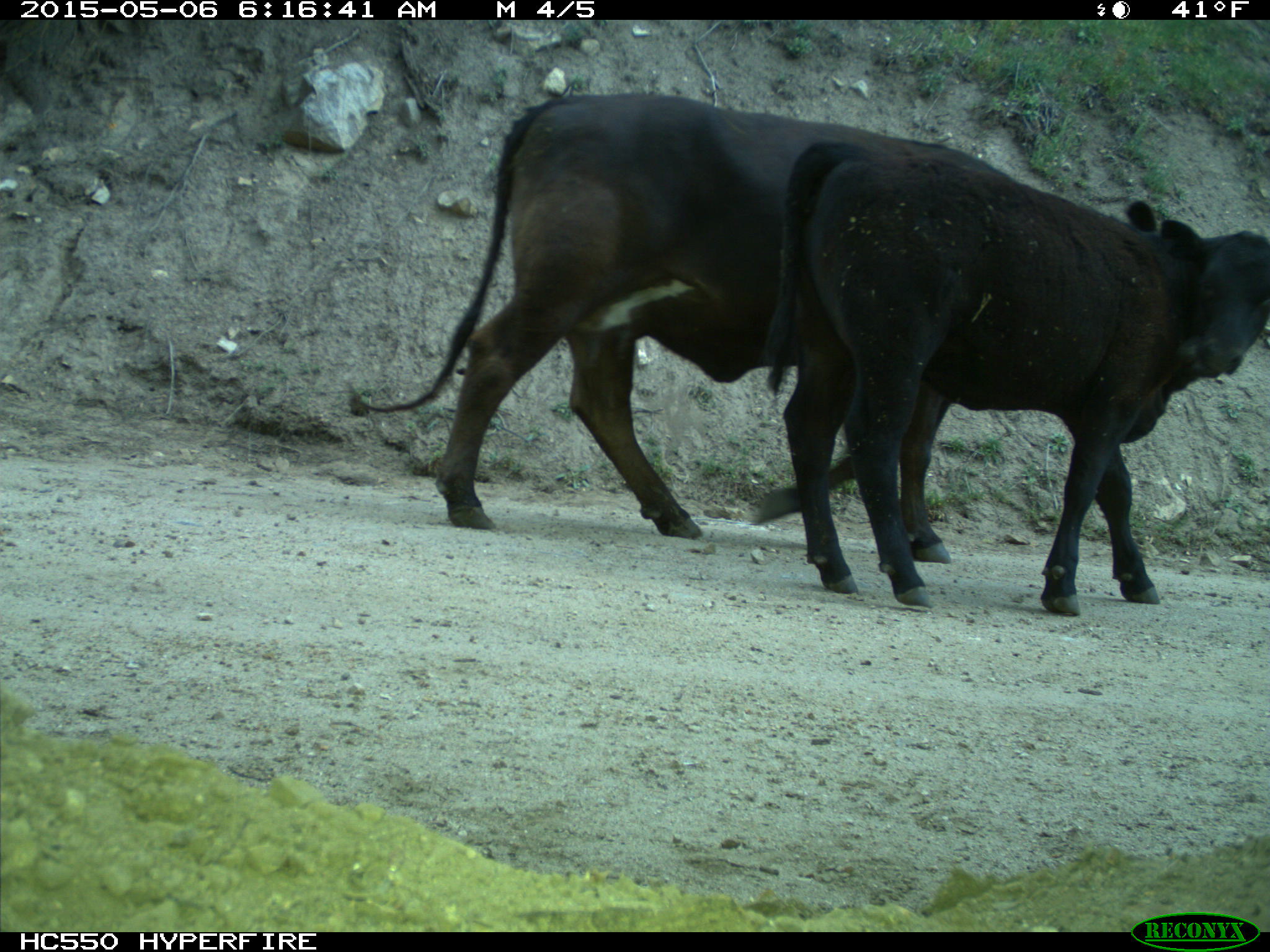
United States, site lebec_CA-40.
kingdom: Animalia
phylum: Chordata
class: Mammalia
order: Artiodactyla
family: Bovidae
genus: Bos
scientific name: Bos taurus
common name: domestic cow